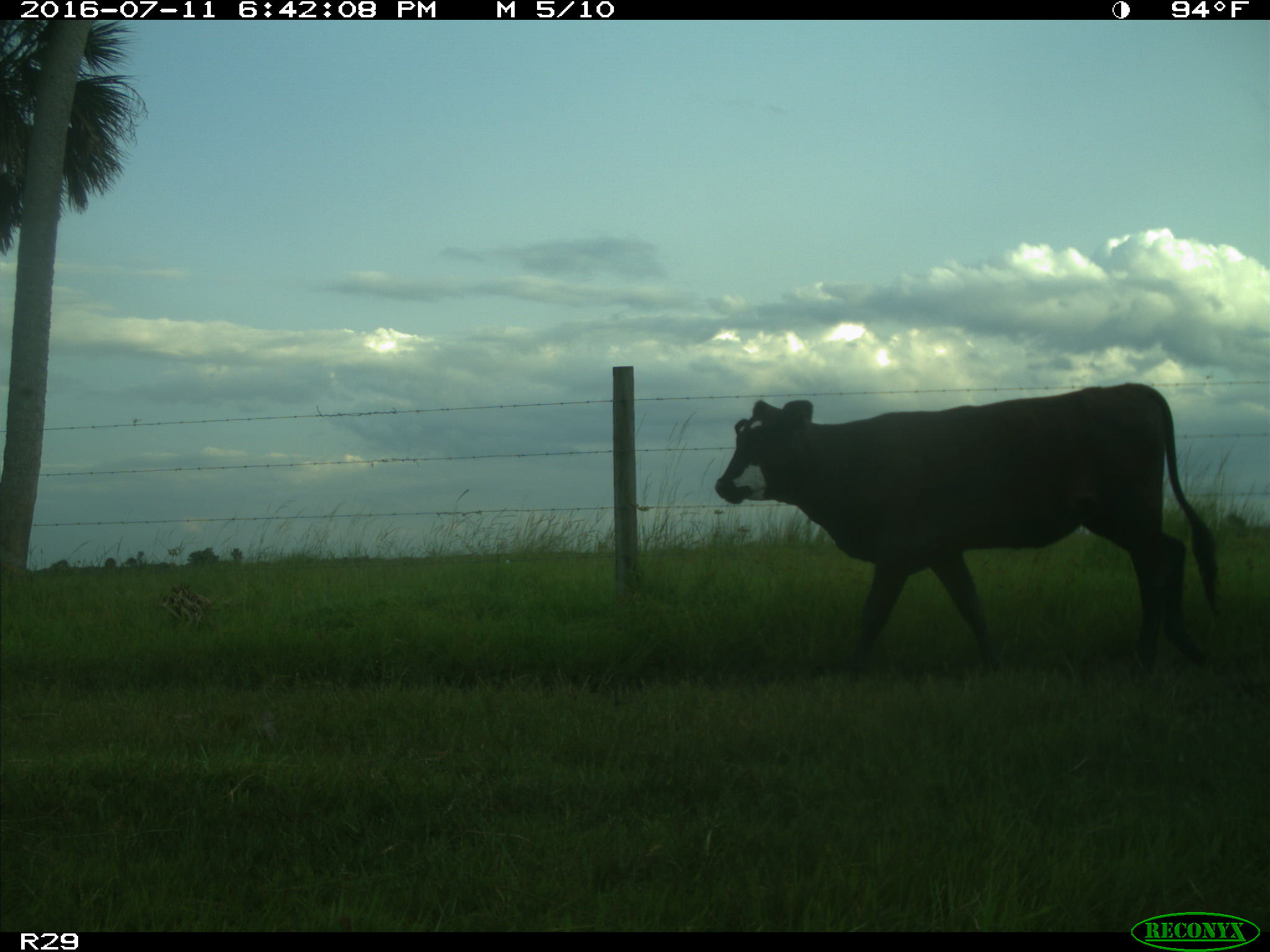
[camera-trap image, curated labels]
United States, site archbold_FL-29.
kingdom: Animalia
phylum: Chordata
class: Mammalia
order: Artiodactyla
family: Bovidae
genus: Bos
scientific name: Bos taurus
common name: domestic cow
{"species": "Bos taurus (domestic cow)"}